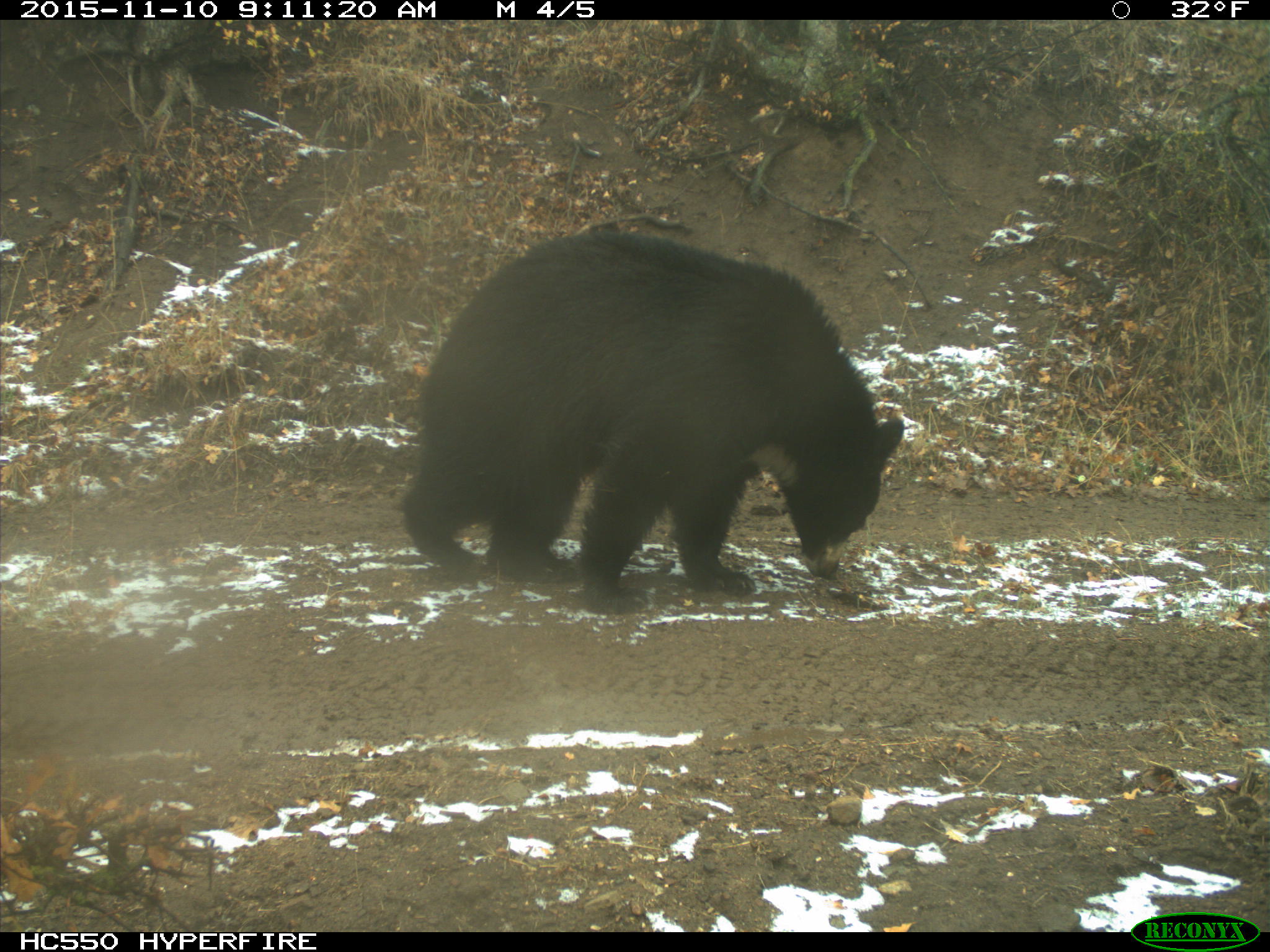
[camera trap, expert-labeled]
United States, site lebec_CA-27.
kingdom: Animalia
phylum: Chordata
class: Mammalia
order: Carnivora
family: Ursidae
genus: Ursus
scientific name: Ursus americanus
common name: american black bear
Ursus americanus (american black bear).